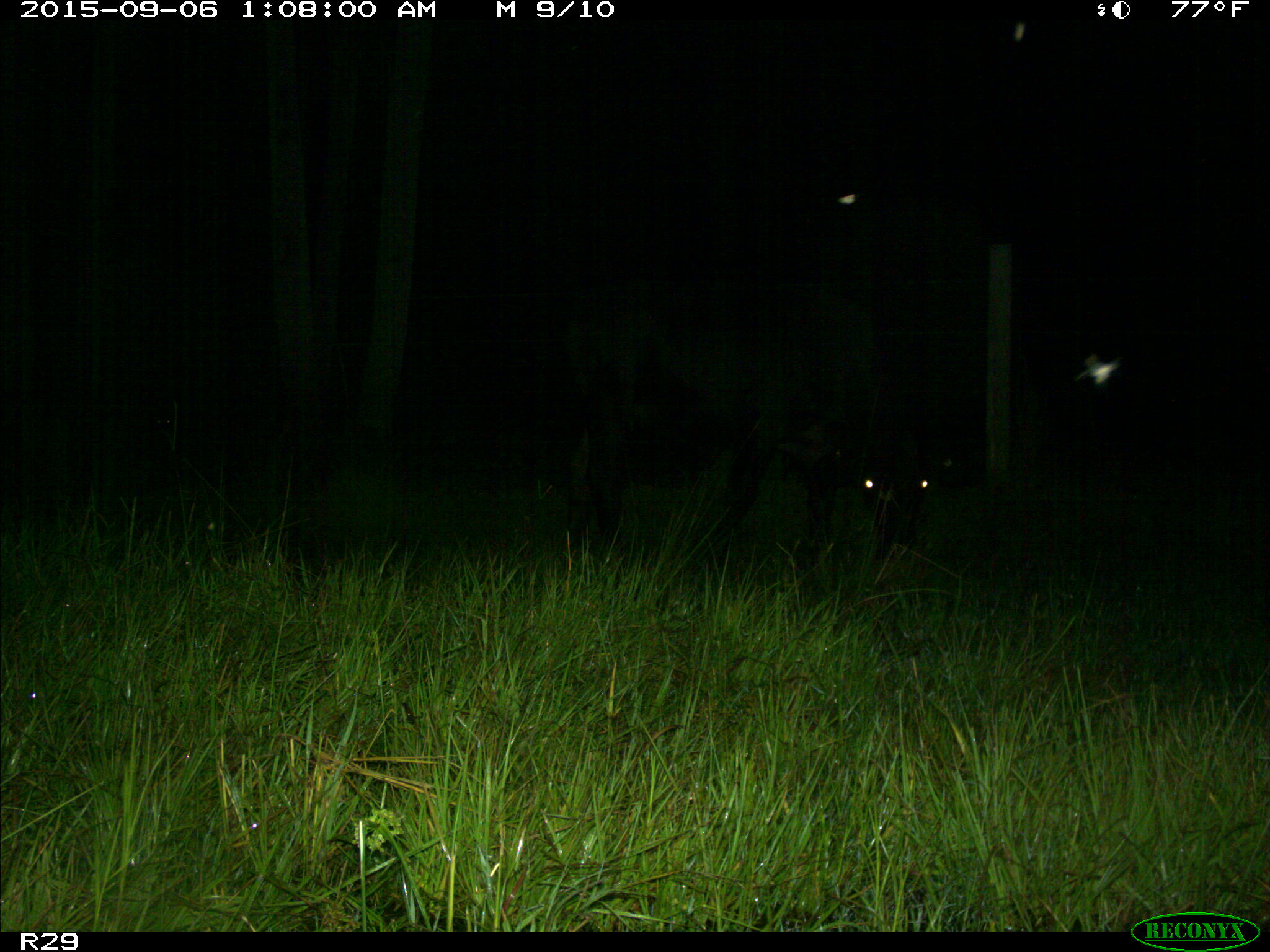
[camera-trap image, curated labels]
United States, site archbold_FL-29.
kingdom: Animalia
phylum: Chordata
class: Mammalia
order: Artiodactyla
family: Bovidae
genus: Bos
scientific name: Bos taurus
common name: domestic cow